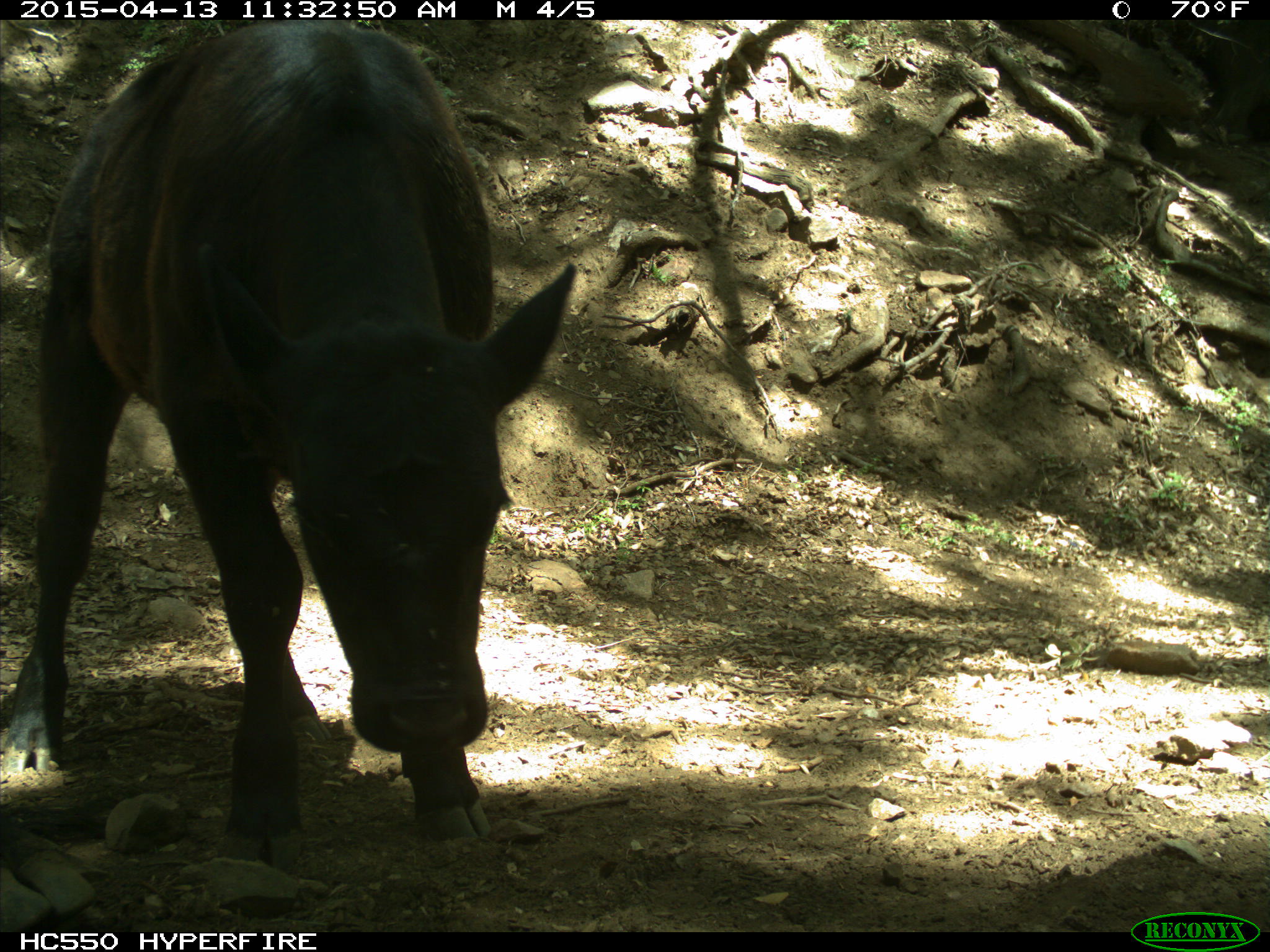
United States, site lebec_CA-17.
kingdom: Animalia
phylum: Chordata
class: Mammalia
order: Artiodactyla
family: Bovidae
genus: Bos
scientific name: Bos taurus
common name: domestic cow